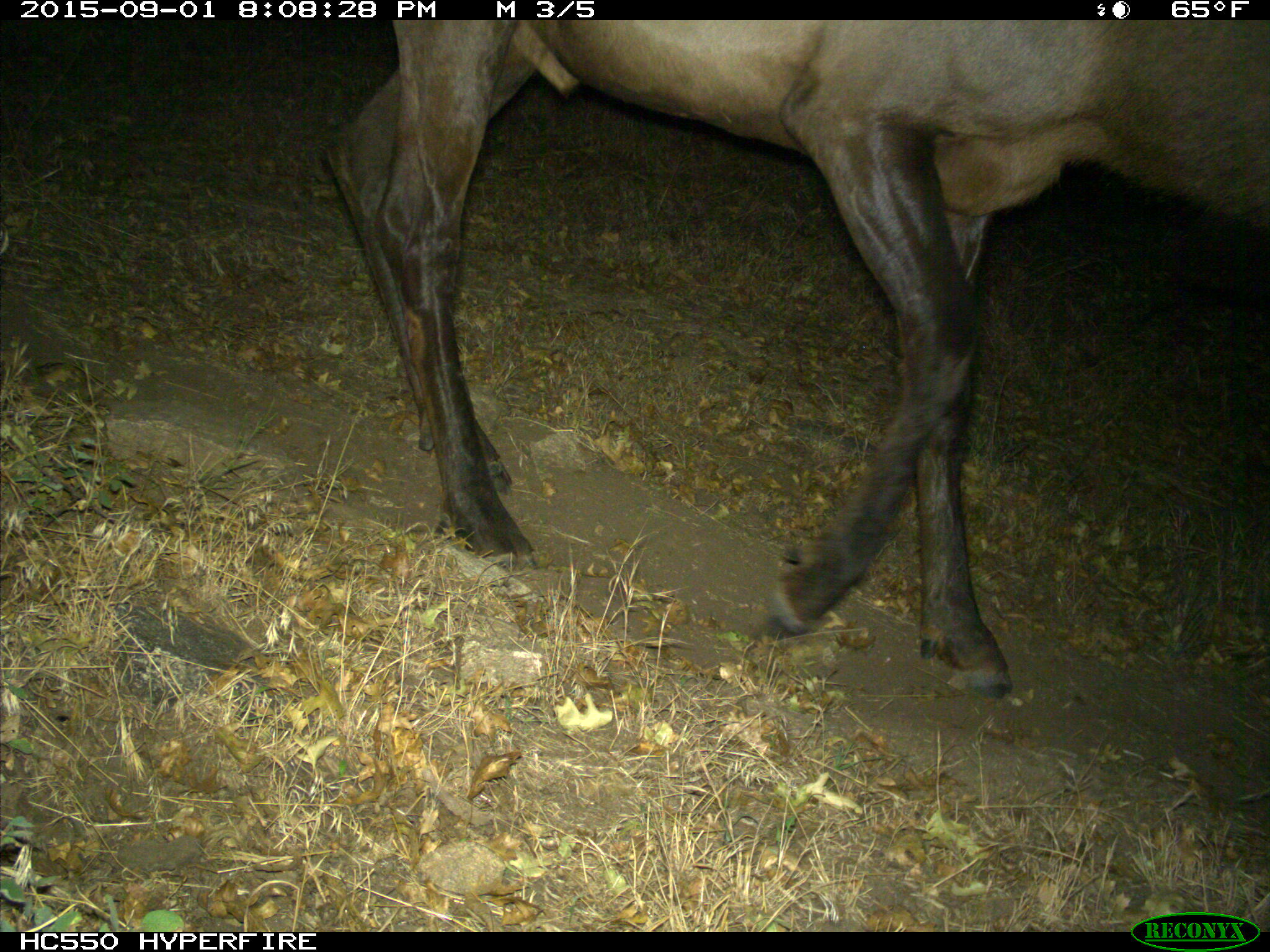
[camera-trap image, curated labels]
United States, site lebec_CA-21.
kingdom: Animalia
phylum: Chordata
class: Mammalia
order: Artiodactyla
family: Cervidae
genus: Cervus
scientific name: Cervus canadensis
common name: elk